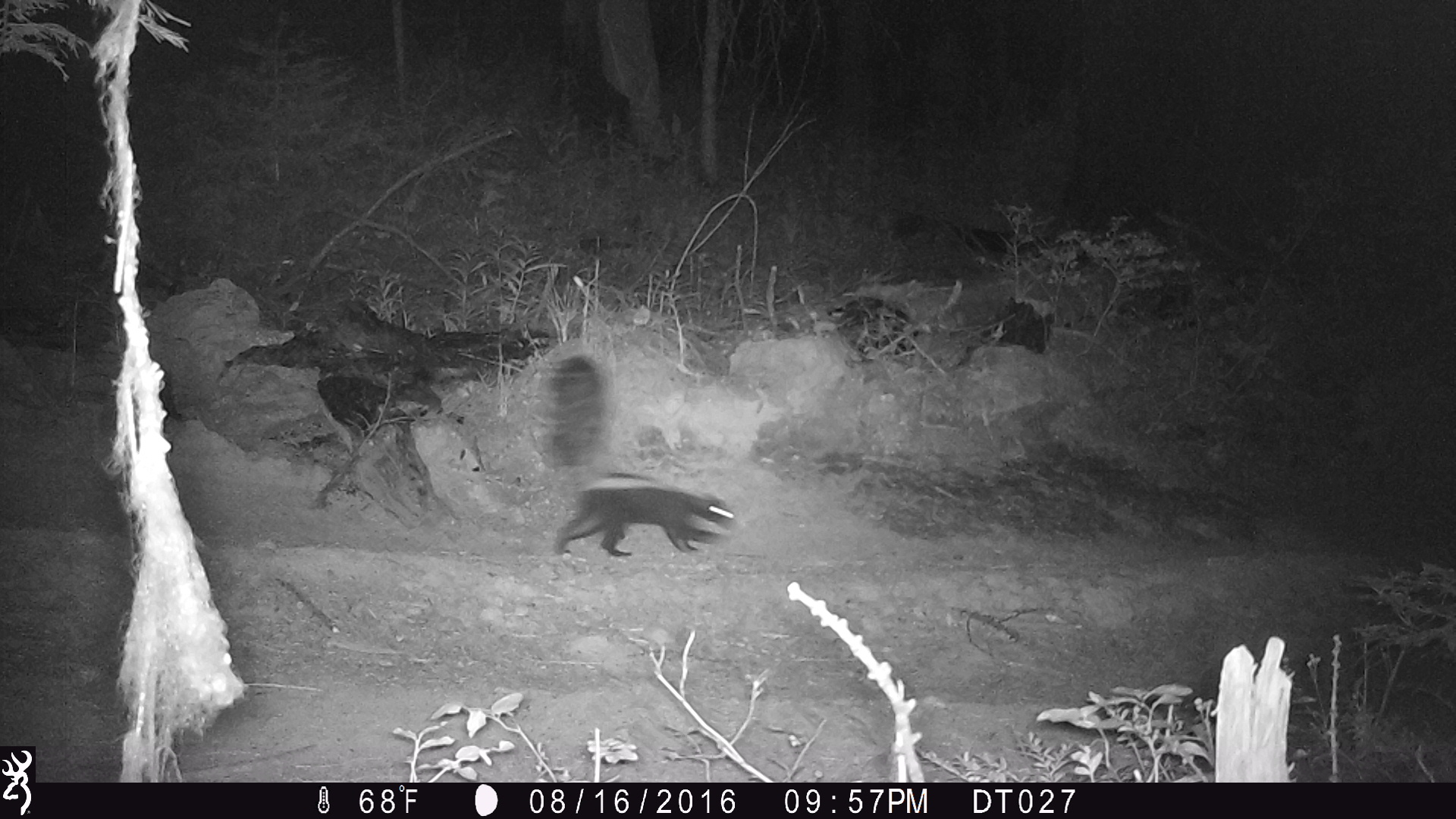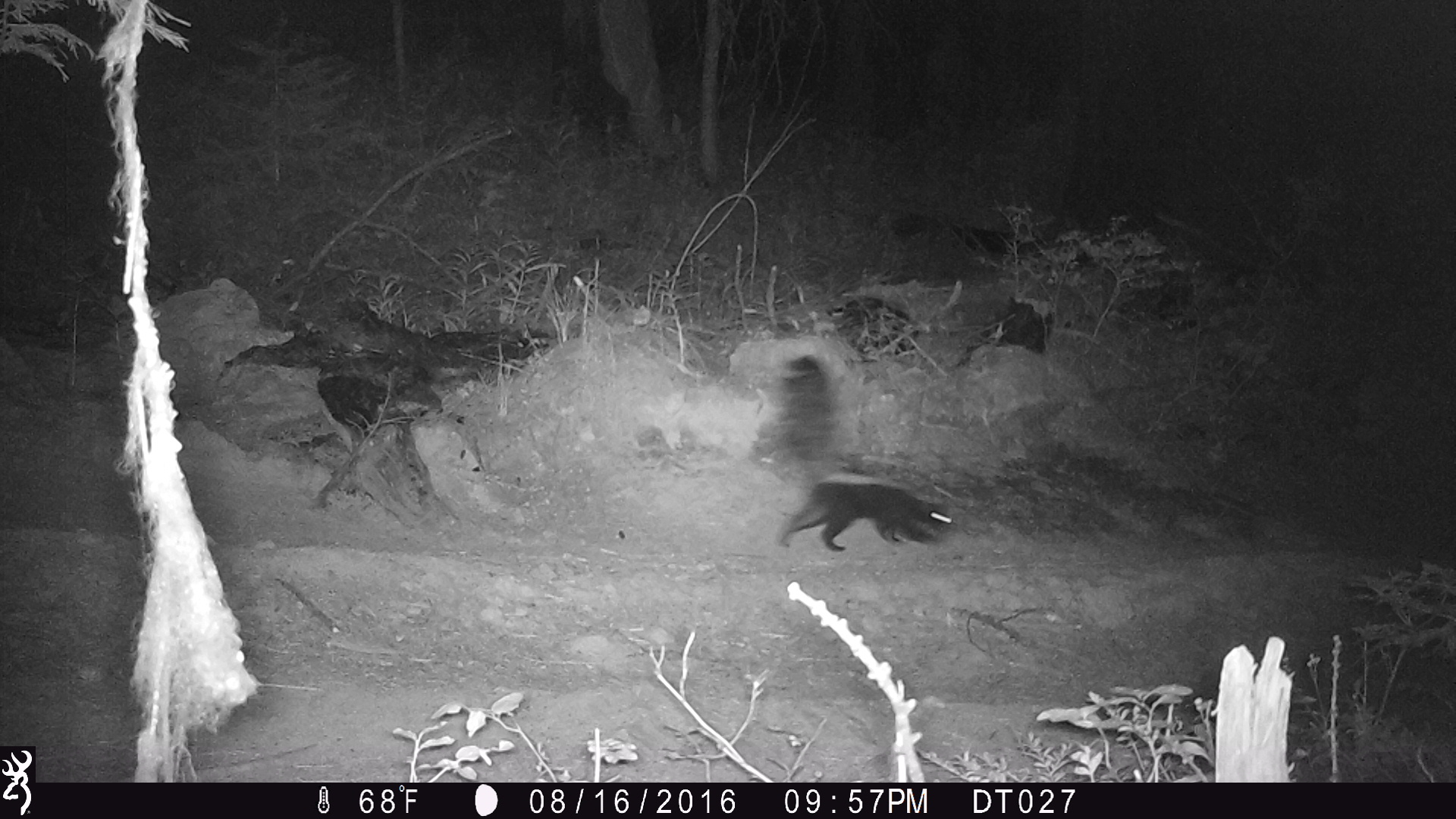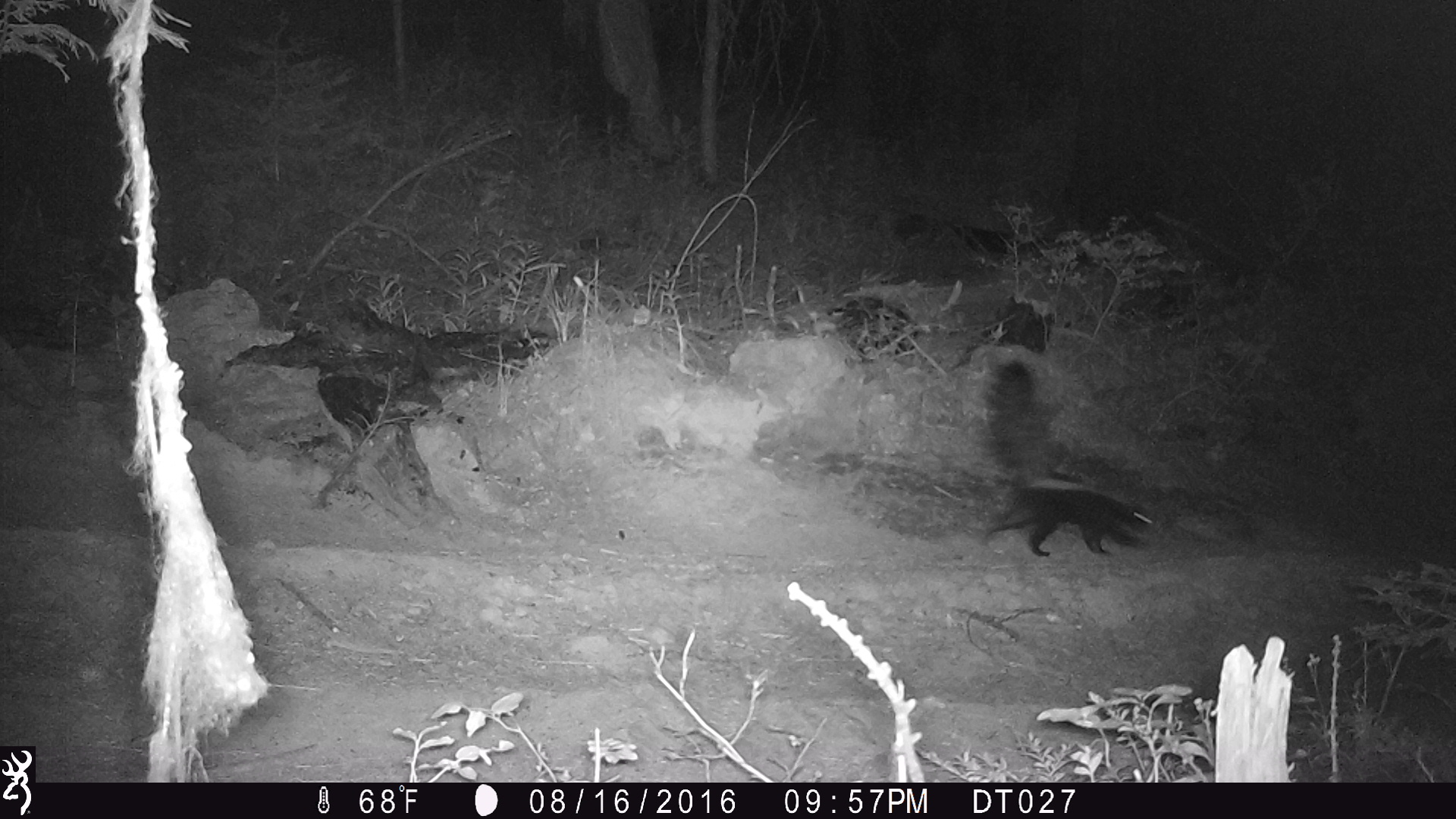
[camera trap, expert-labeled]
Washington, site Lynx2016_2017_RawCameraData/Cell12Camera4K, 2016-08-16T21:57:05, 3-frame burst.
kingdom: Animalia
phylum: Chordata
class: Mammalia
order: Carnivora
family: Mephitidae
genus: Mephitis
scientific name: Mephitis mephitis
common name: striped skunk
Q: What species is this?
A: Mephitis mephitis (striped skunk).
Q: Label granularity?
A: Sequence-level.